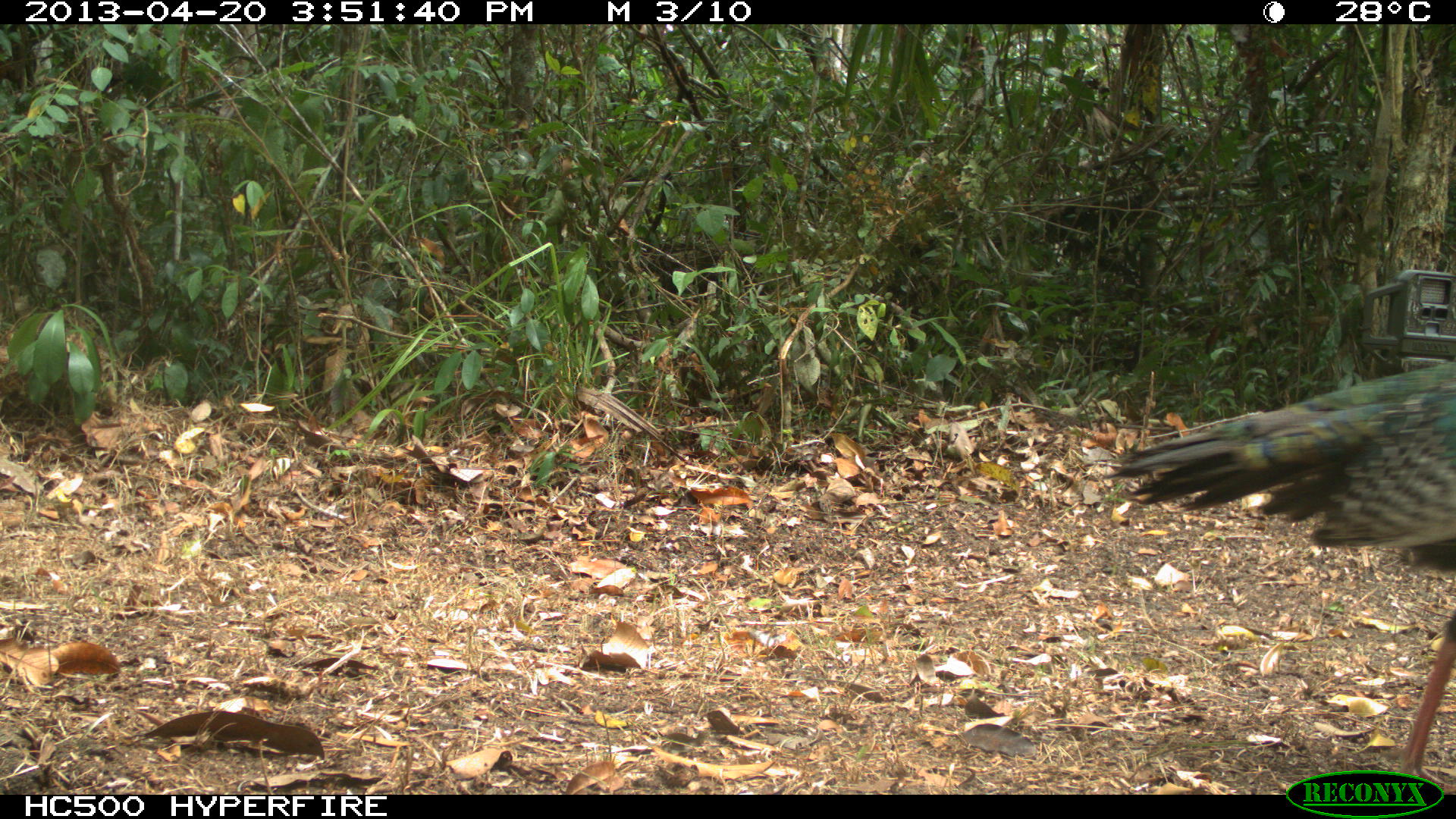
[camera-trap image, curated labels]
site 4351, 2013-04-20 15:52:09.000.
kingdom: Animalia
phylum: Chordata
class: Aves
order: Galliformes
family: Phasianidae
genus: Meleagris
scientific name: Meleagris ocellata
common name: ocellated turkey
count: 4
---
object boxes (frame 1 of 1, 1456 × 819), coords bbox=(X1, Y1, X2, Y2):
meleagris ocellata: bbox=(1096, 360, 1455, 795)